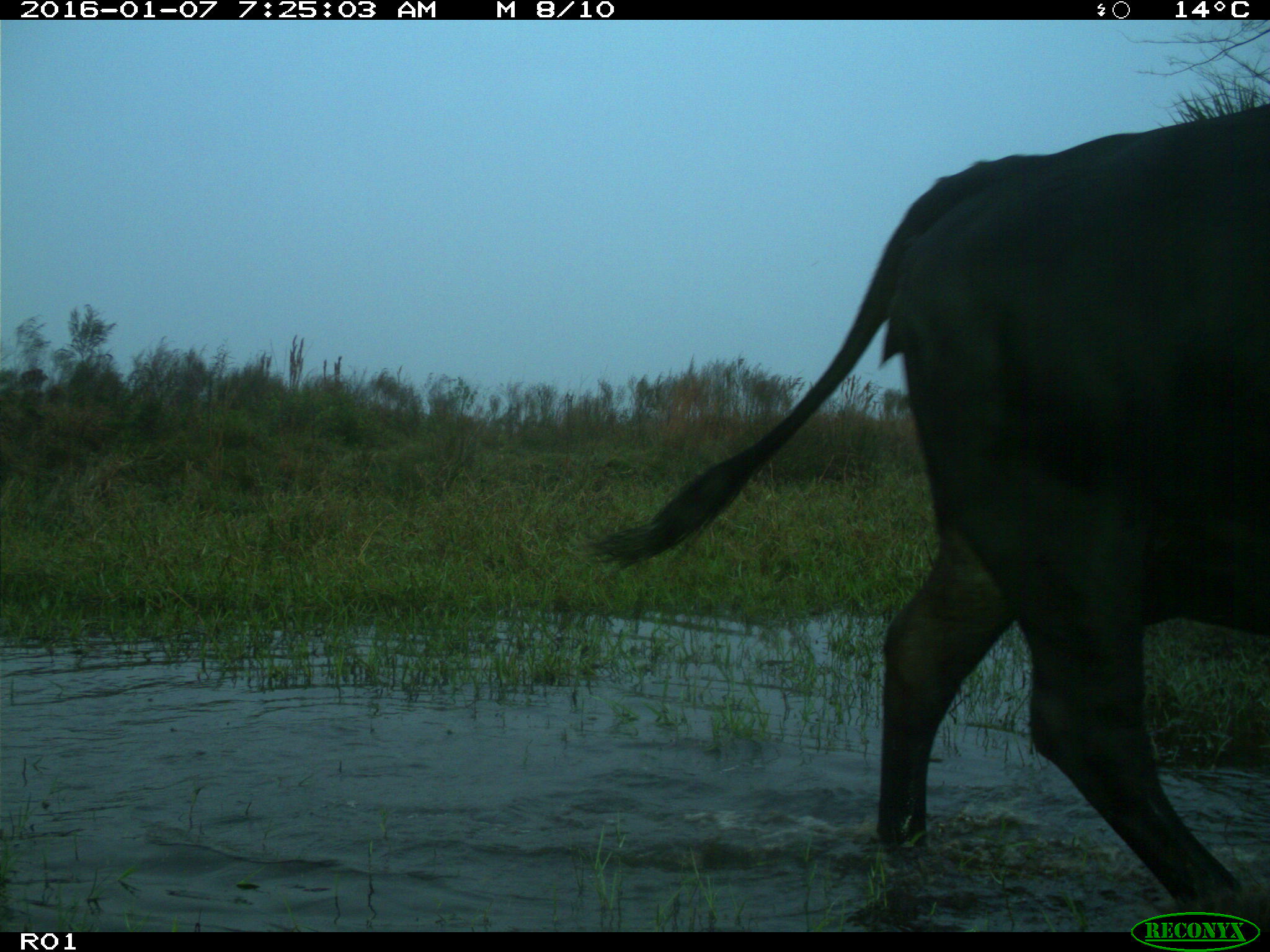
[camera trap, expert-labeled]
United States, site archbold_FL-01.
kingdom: Animalia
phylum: Chordata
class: Mammalia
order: Artiodactyla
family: Bovidae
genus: Bos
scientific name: Bos taurus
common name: domestic cow